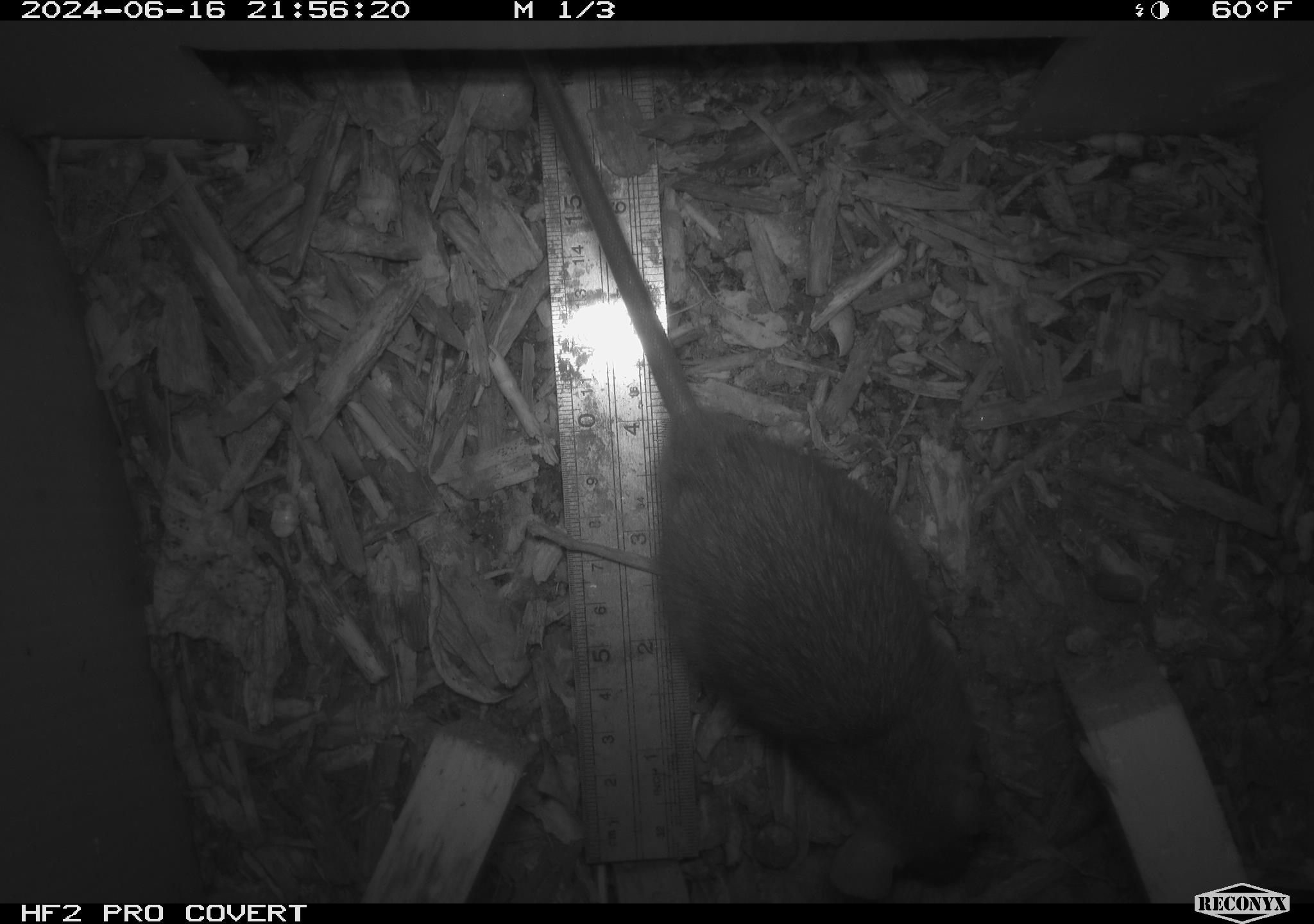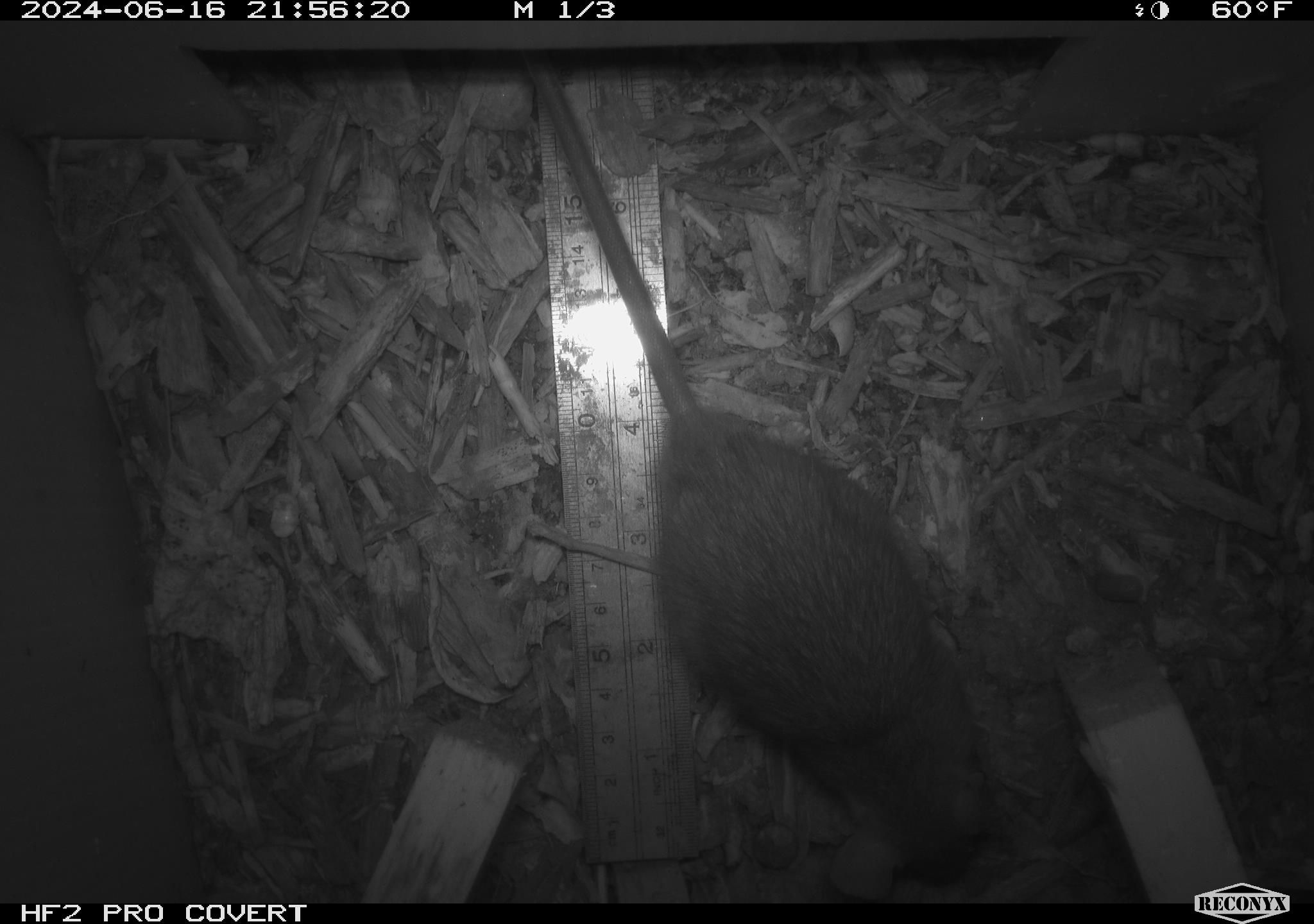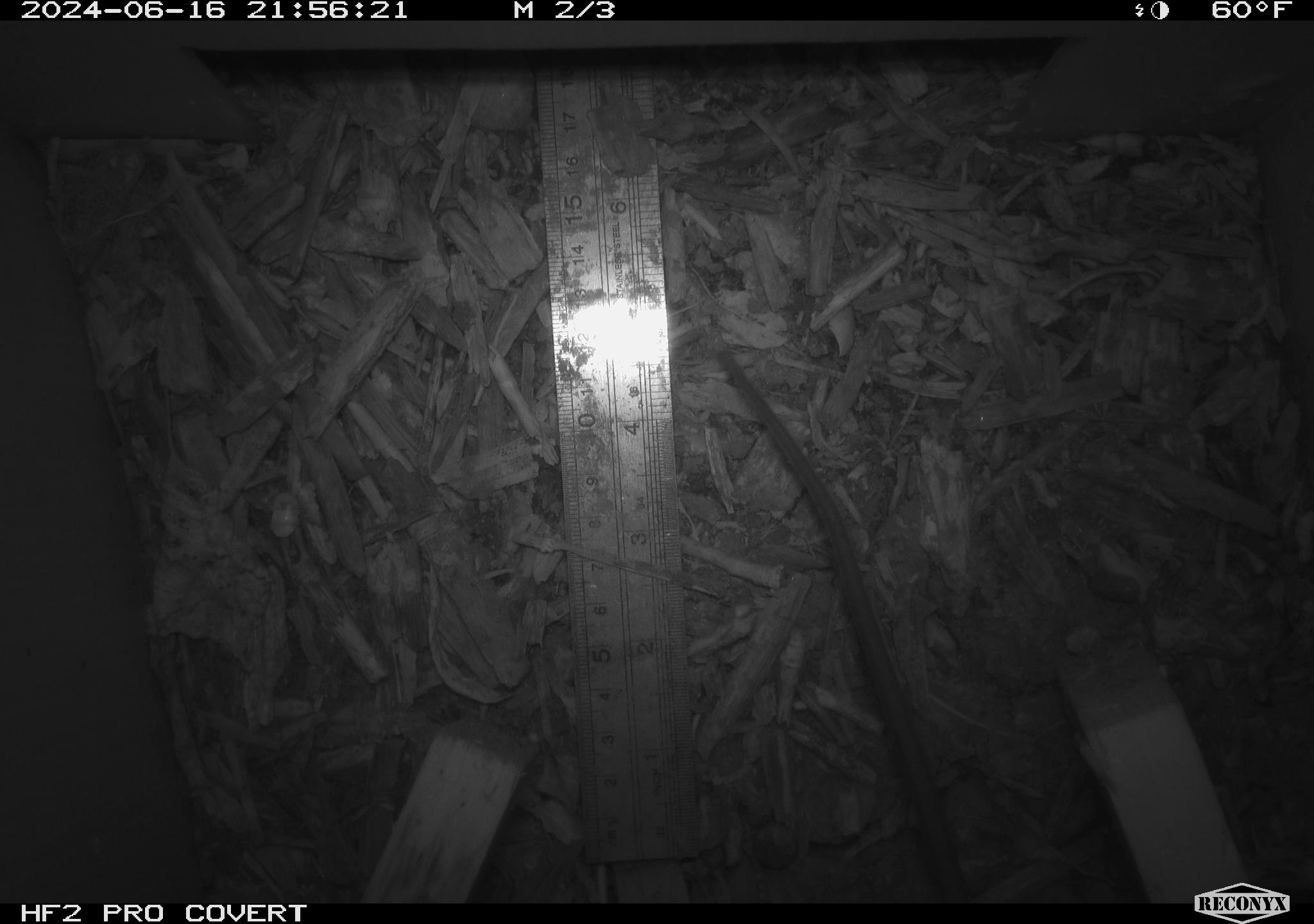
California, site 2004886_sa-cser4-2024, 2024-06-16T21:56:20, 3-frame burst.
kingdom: Animalia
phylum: Chordata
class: Mammalia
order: Rodentia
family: Muridae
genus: Rattus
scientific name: Rattus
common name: rat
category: rattus species